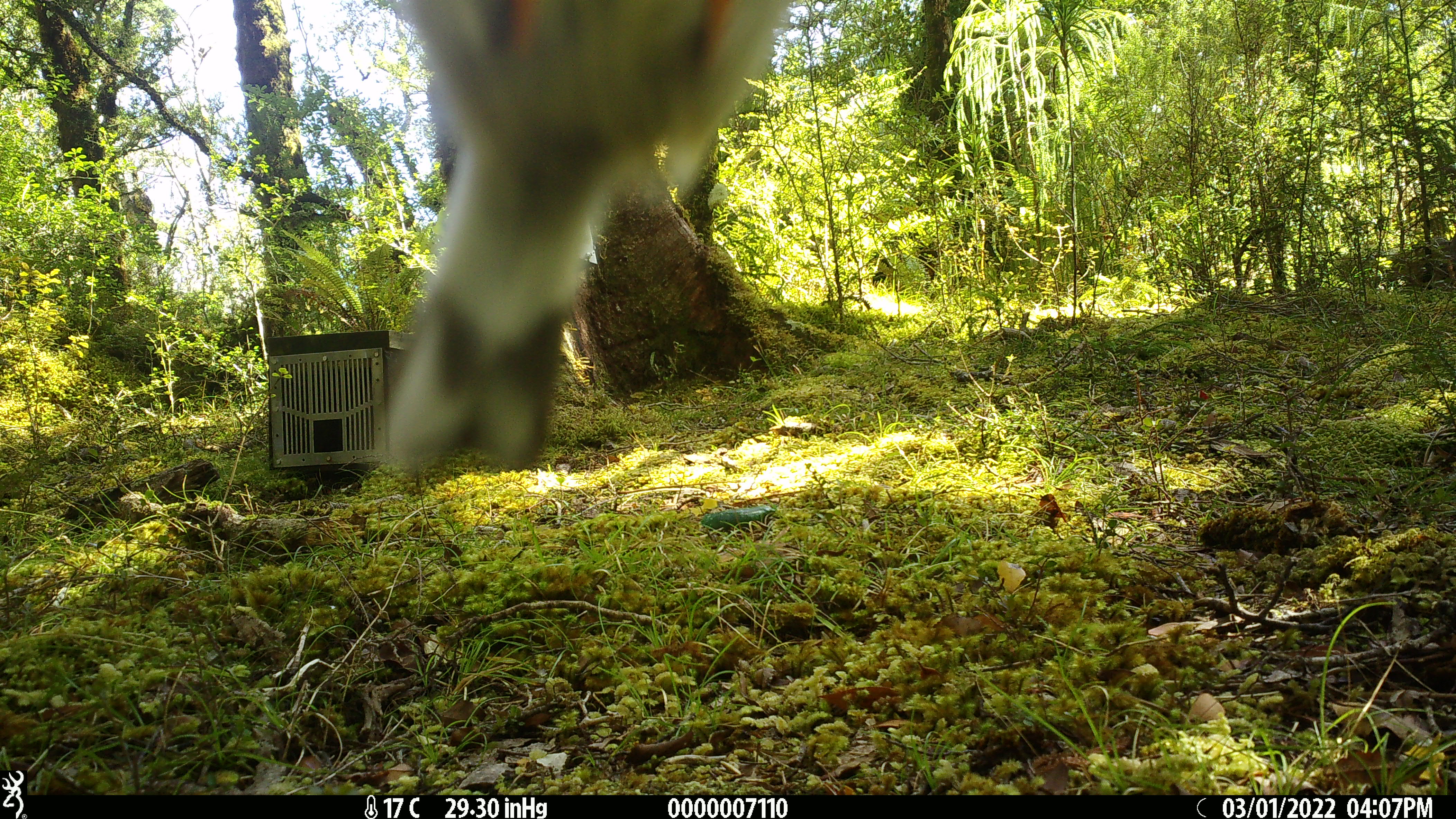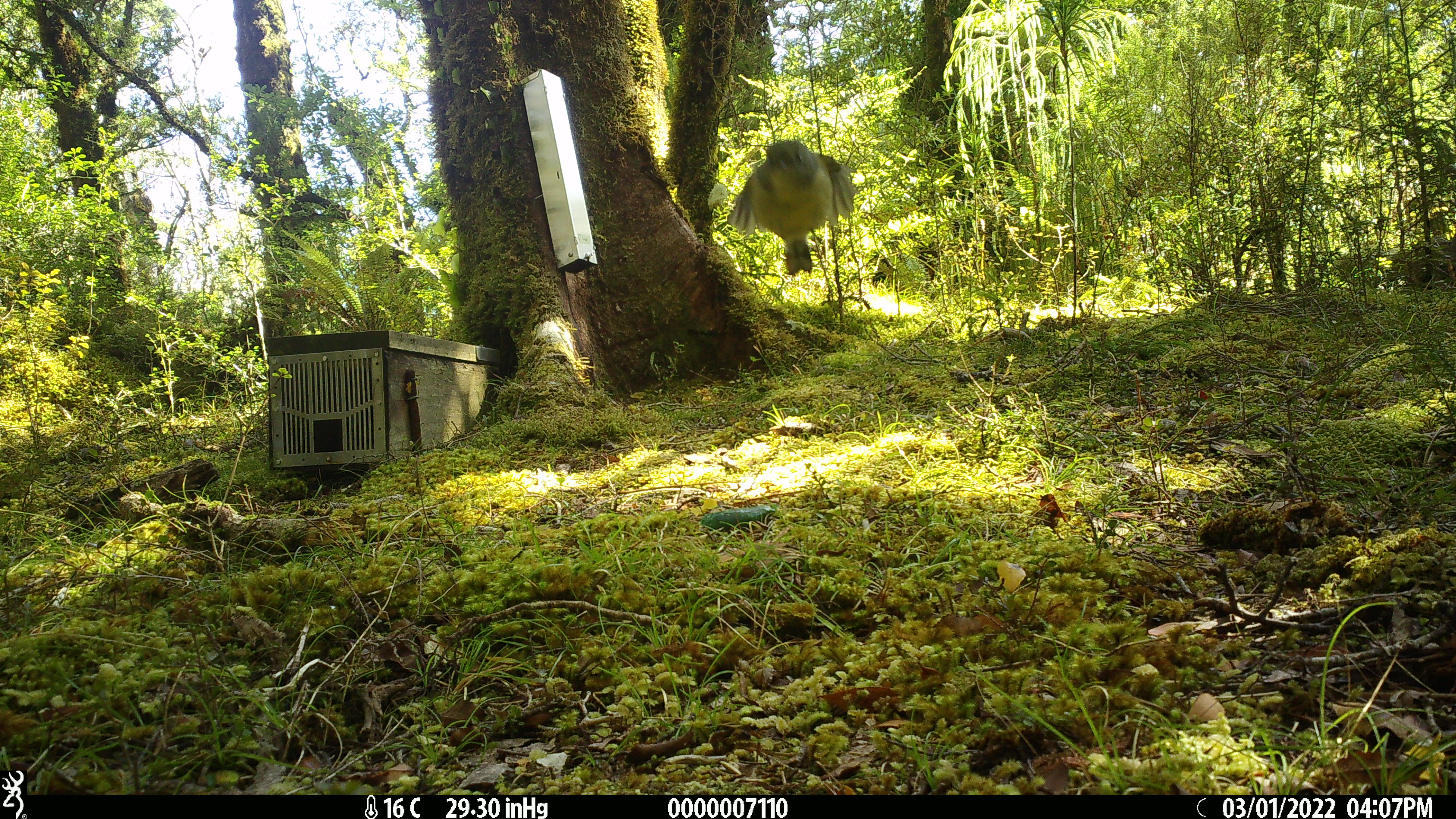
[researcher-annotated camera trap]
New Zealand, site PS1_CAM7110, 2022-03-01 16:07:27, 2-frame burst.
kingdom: Animalia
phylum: Chordata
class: Aves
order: Passeriformes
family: Petroicidae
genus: Petroica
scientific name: Petroica macrocephala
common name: tomtit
Tomtit (Petroica macrocephala).